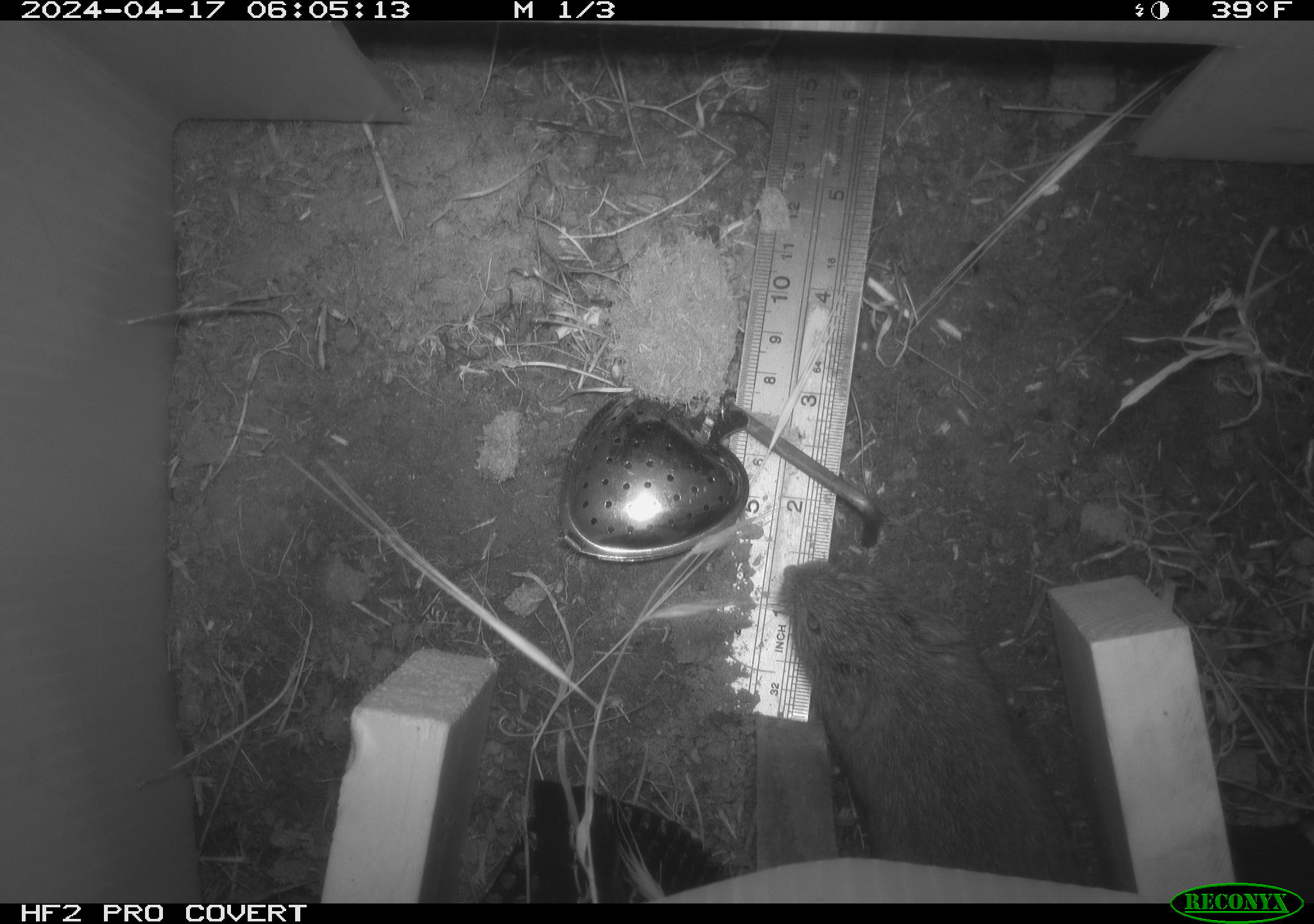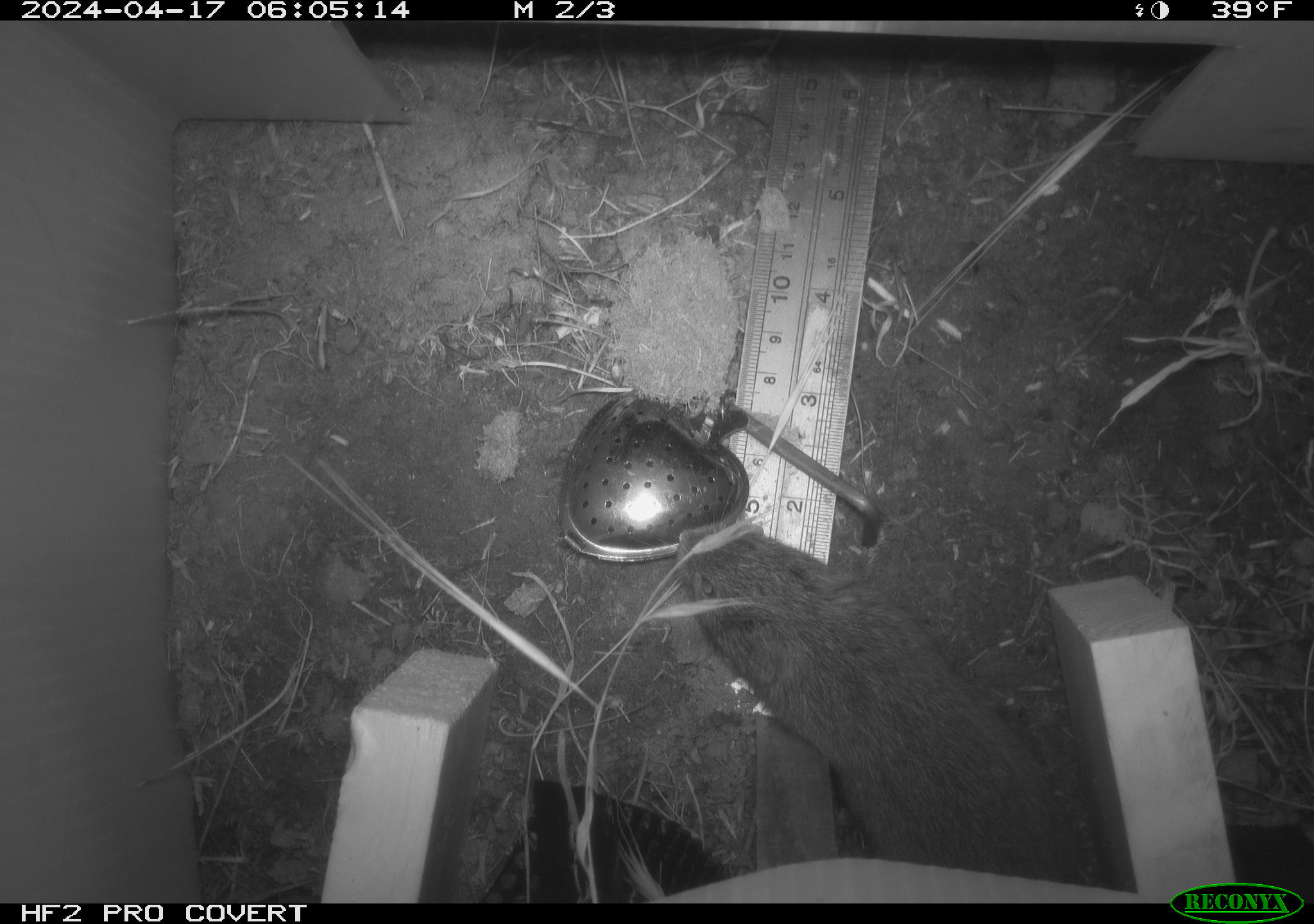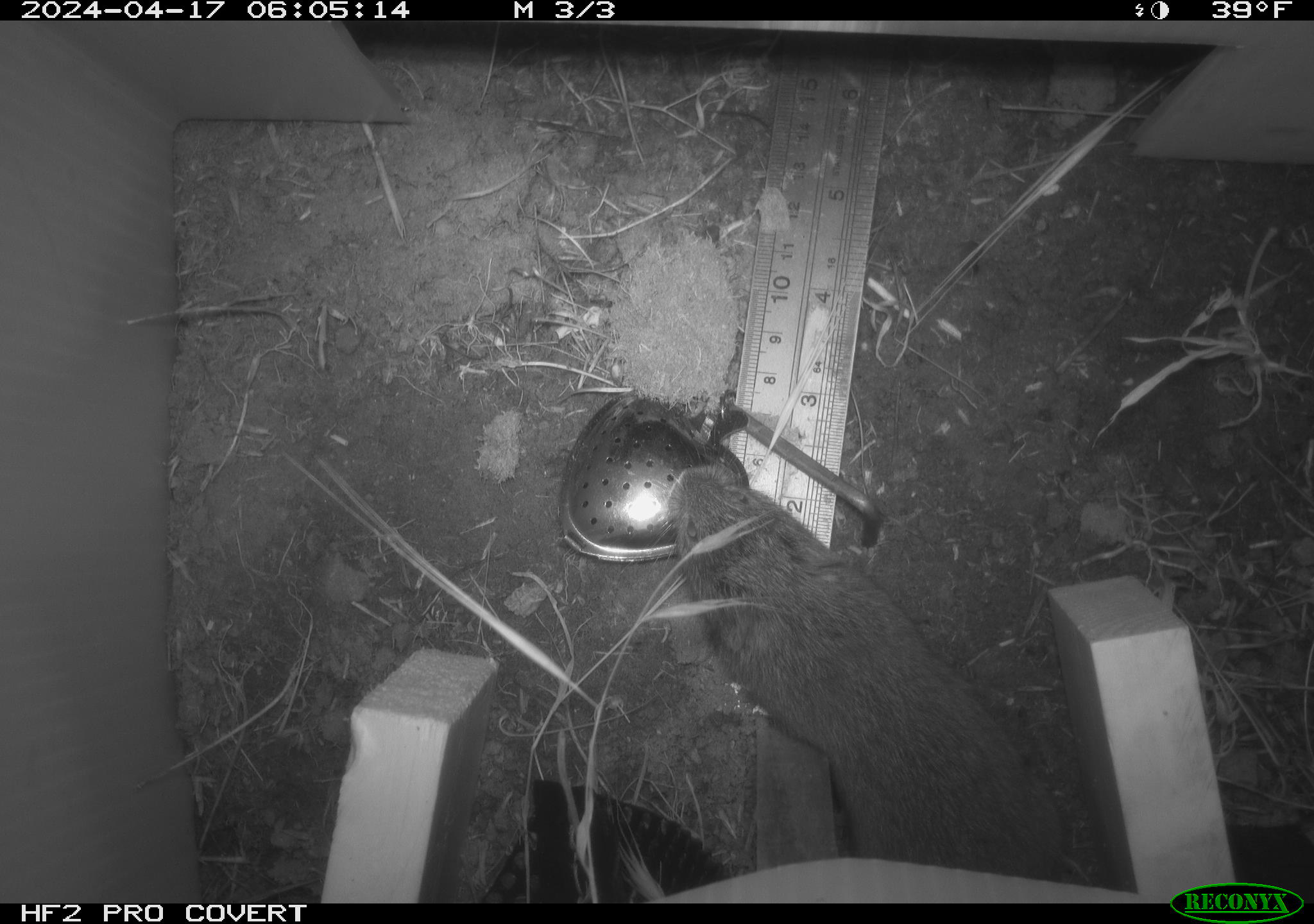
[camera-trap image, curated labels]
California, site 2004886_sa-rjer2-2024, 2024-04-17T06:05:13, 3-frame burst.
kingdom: Animalia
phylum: Chordata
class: Mammalia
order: Rodentia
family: Cricetidae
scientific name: Arvicolinae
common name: voles, lemmings, and muskrats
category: arvicolinae subfamily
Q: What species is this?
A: Arvicolinae subfamily (voles, lemmings, and muskrats) (Arvicolinae).